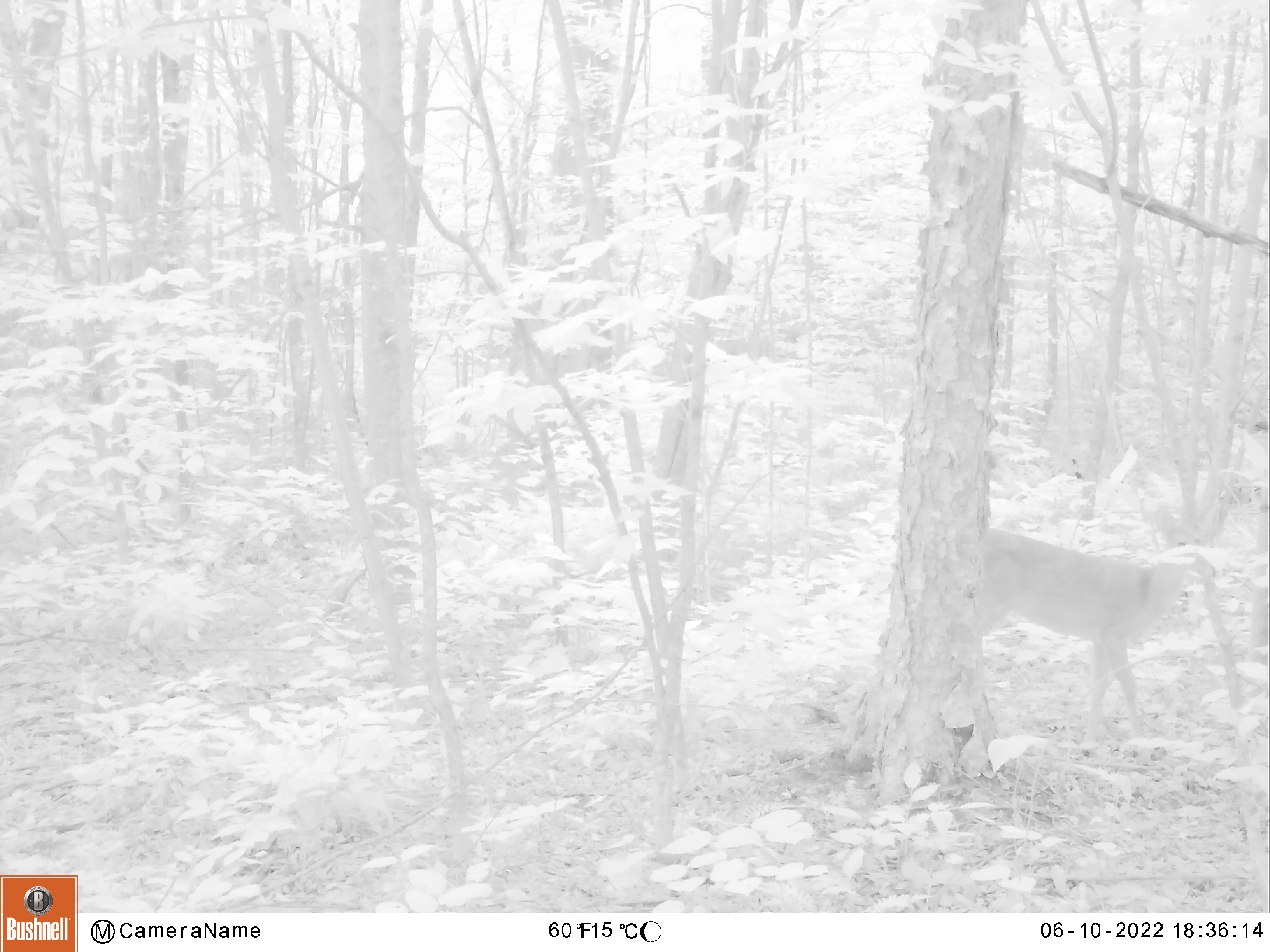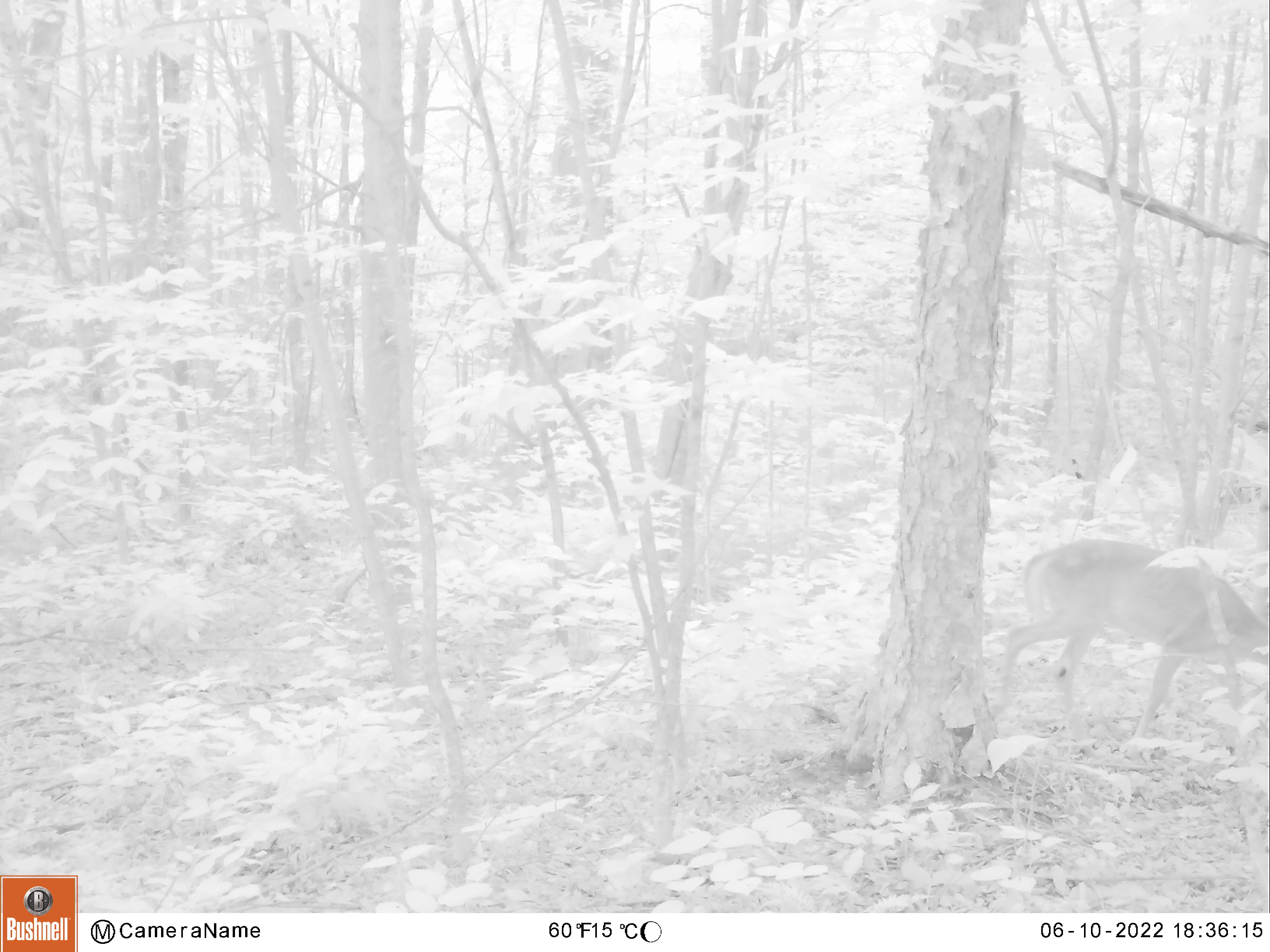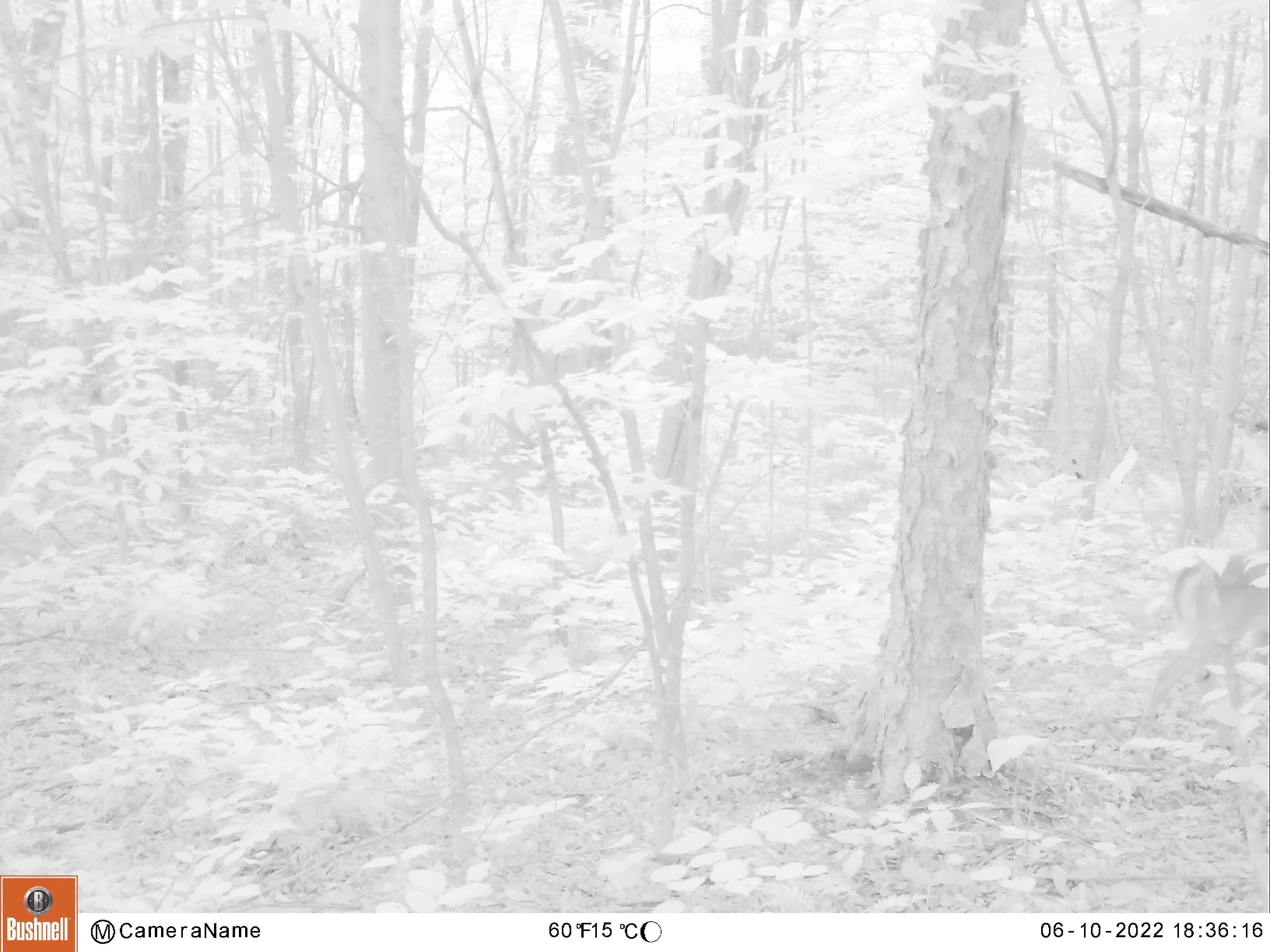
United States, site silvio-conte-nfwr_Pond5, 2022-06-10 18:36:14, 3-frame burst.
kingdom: Animalia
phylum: Chordata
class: Mammalia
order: Artiodactyla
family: Cervidae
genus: Odocoileus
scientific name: Odocoileus virginianus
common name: white-tailed deer